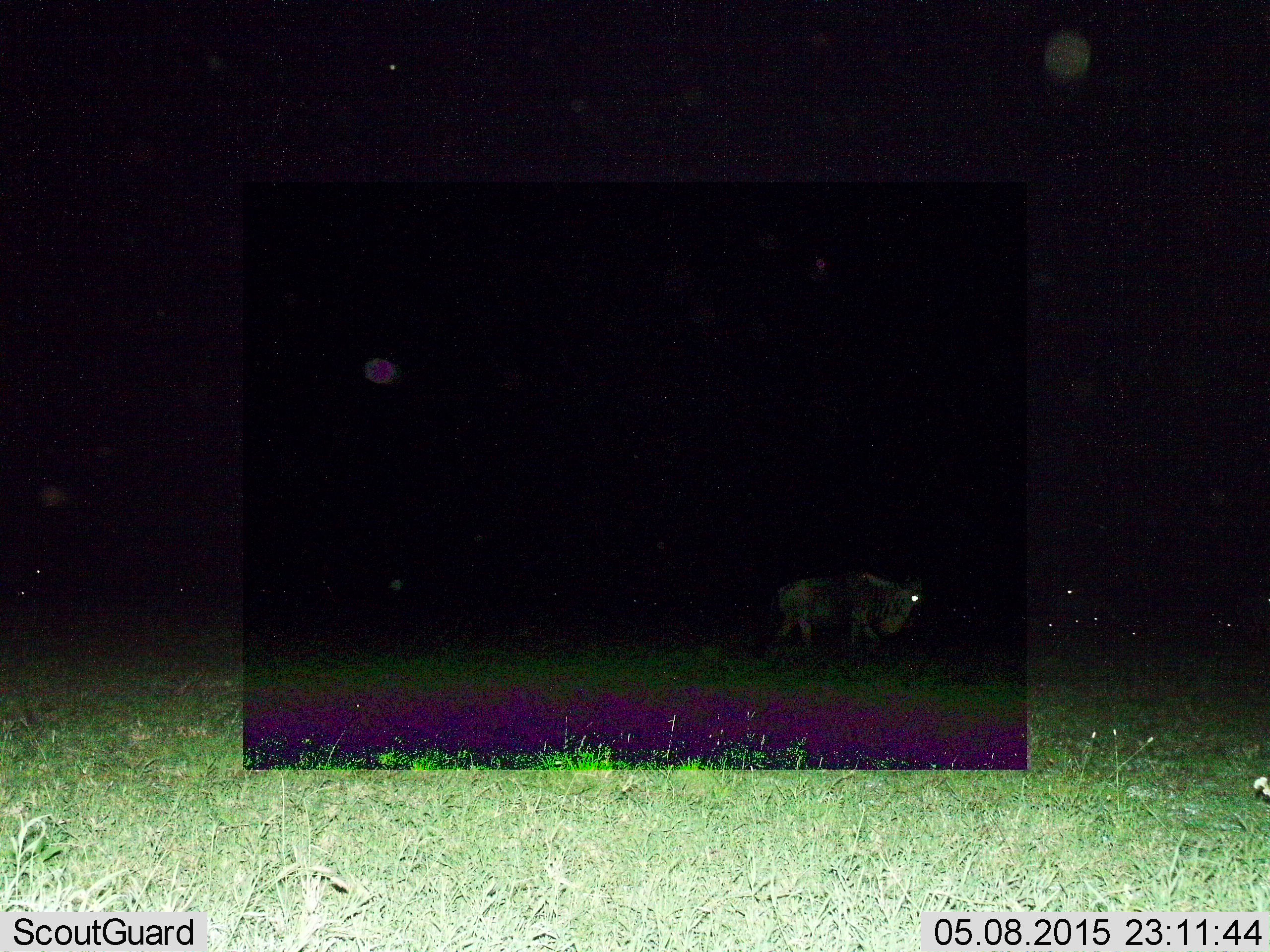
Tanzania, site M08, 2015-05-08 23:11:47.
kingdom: Animalia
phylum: Chordata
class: Mammalia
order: Artiodactyla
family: Bovidae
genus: Connochaetes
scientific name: Connochaetes taurinus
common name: blue wildebeest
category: wildebeest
Wildebeest (blue wildebeest) (Connochaetes taurinus), count 1. Behavior (volunteer vote fractions): standing 30%, resting 10%, moving 90%, interacting 0%. Young present (vote fraction): 0%. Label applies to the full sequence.